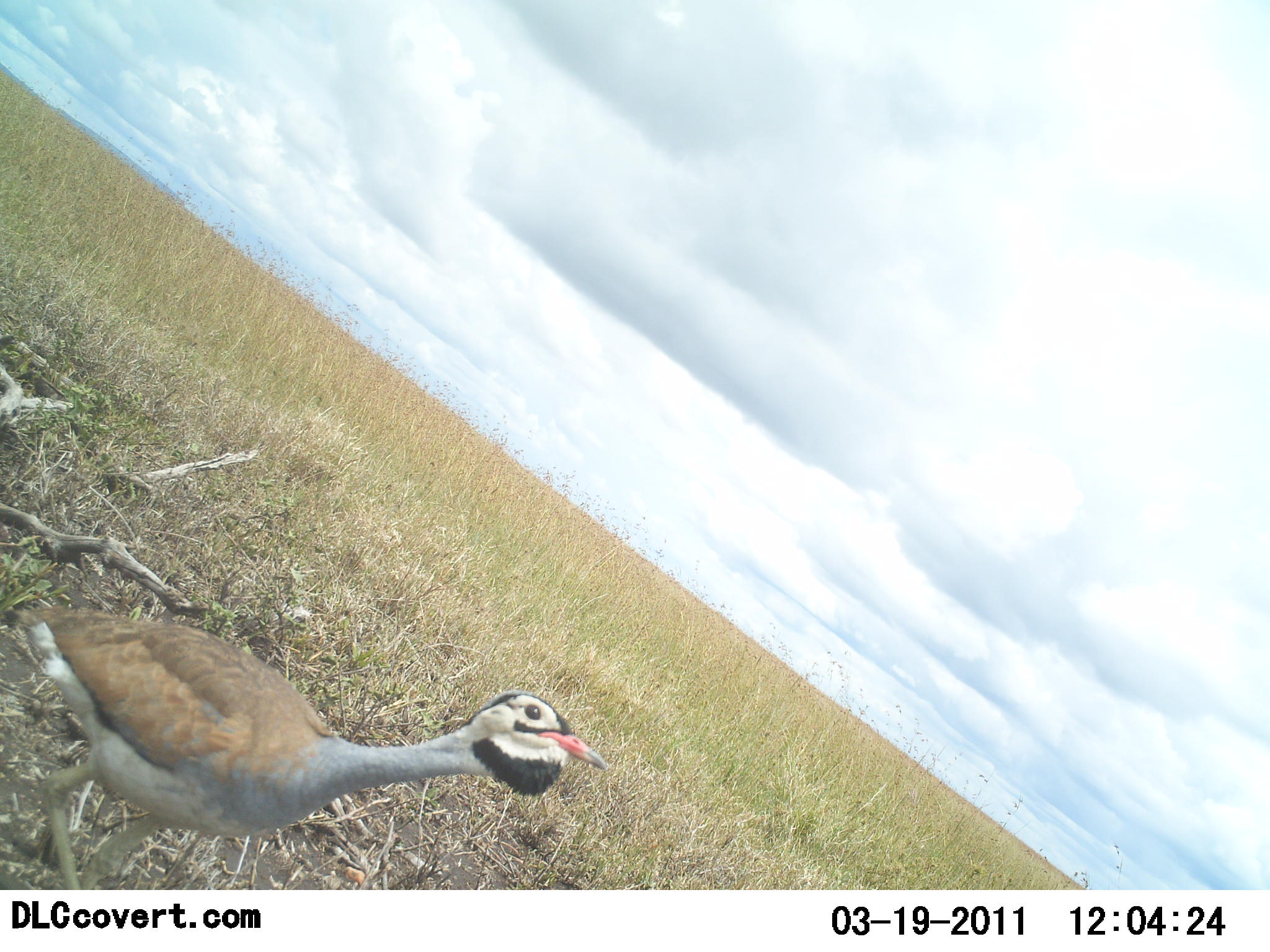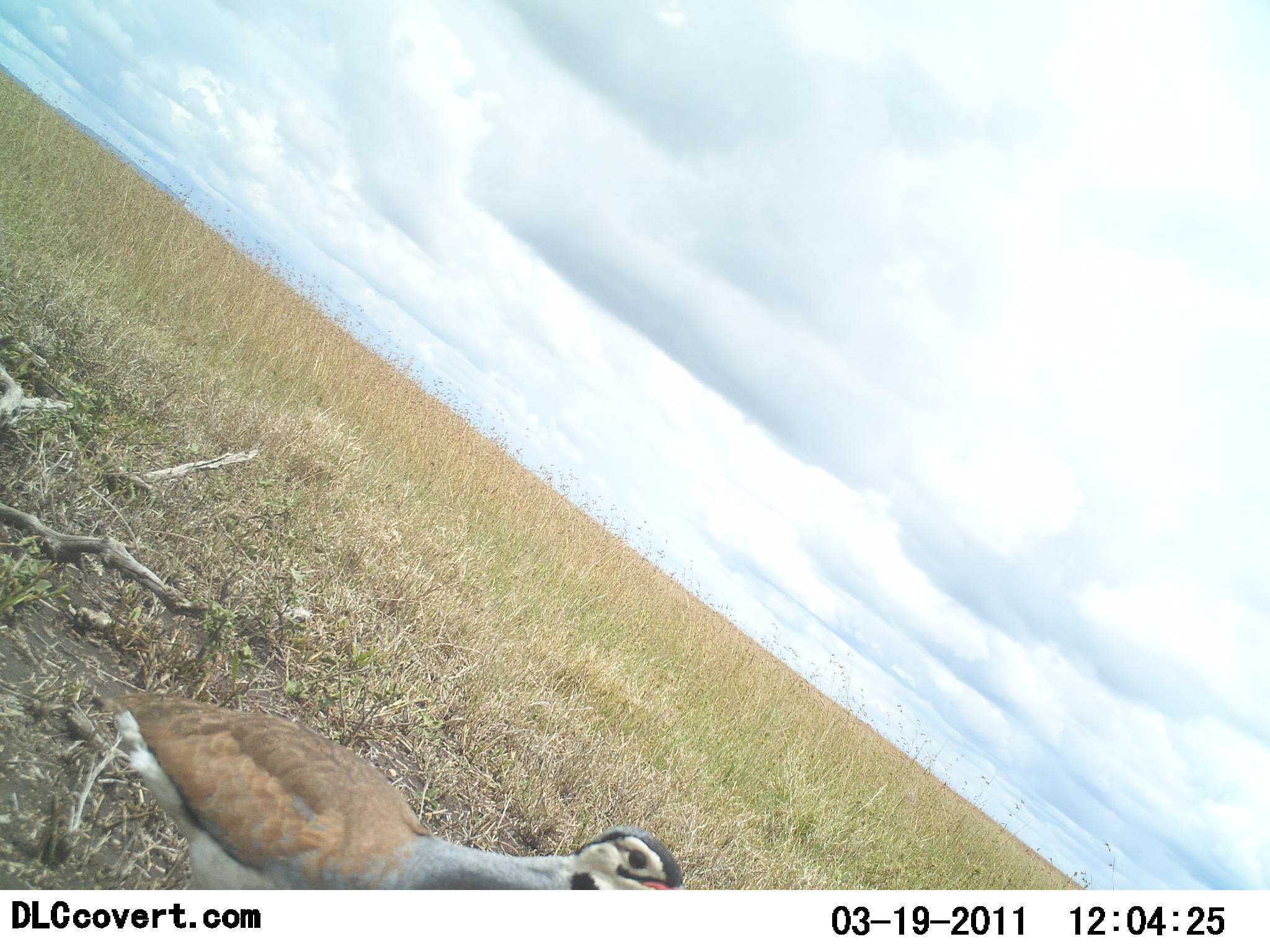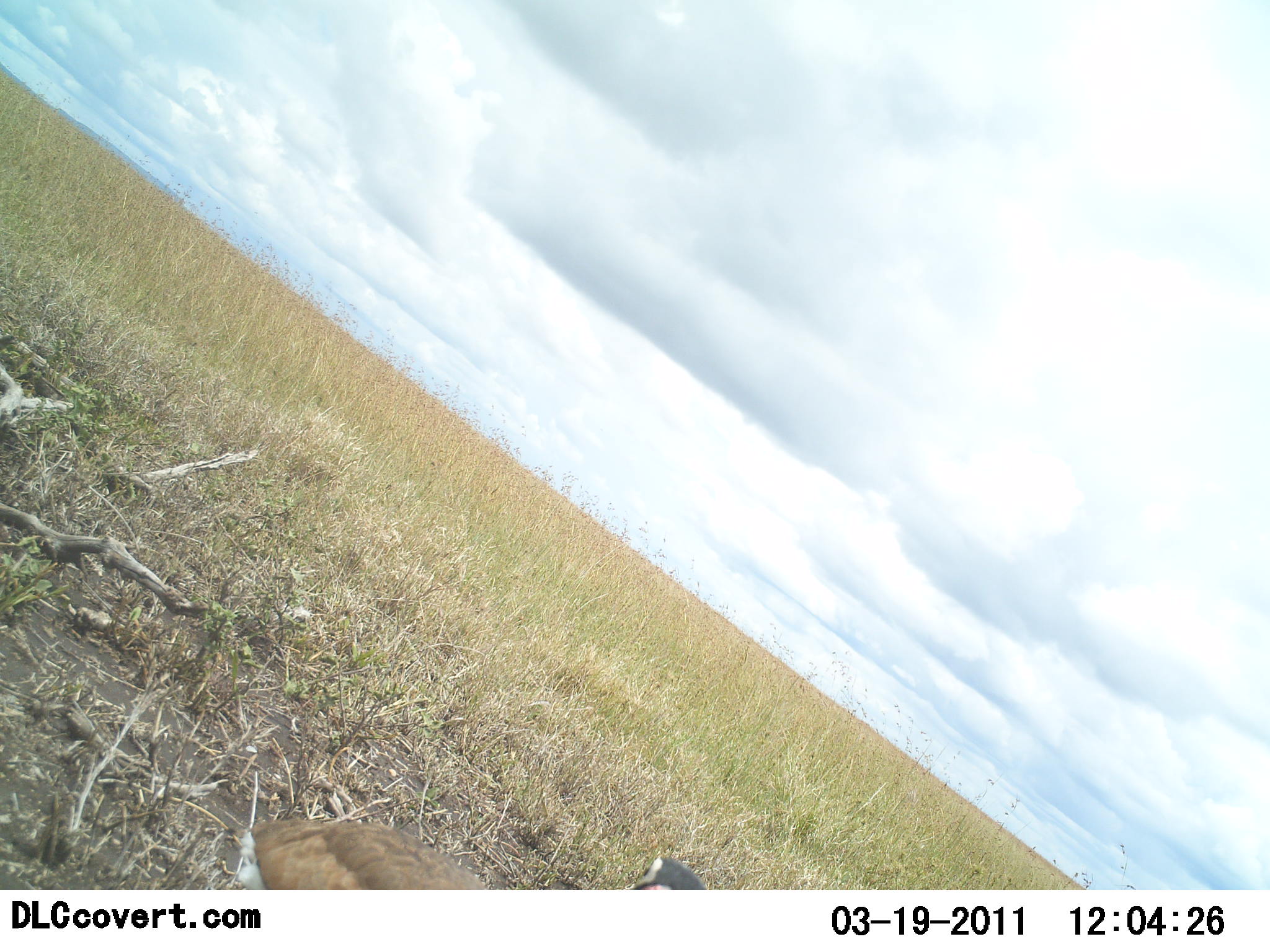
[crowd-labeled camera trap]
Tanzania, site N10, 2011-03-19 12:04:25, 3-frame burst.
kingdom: Animalia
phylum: Chordata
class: Aves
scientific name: Aves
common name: bird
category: otherbird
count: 1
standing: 30%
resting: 0%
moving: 70%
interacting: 10%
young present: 0%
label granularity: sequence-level